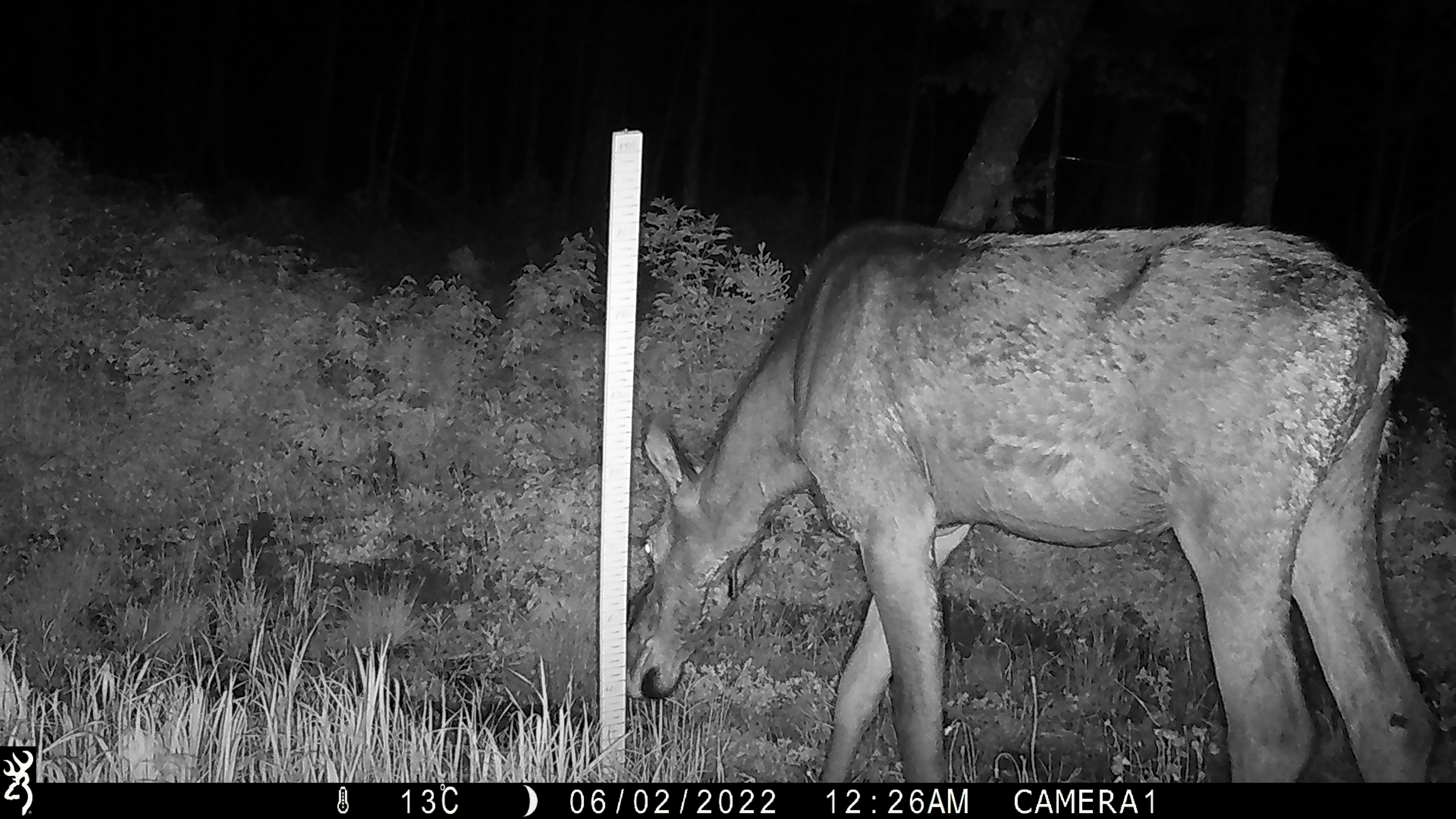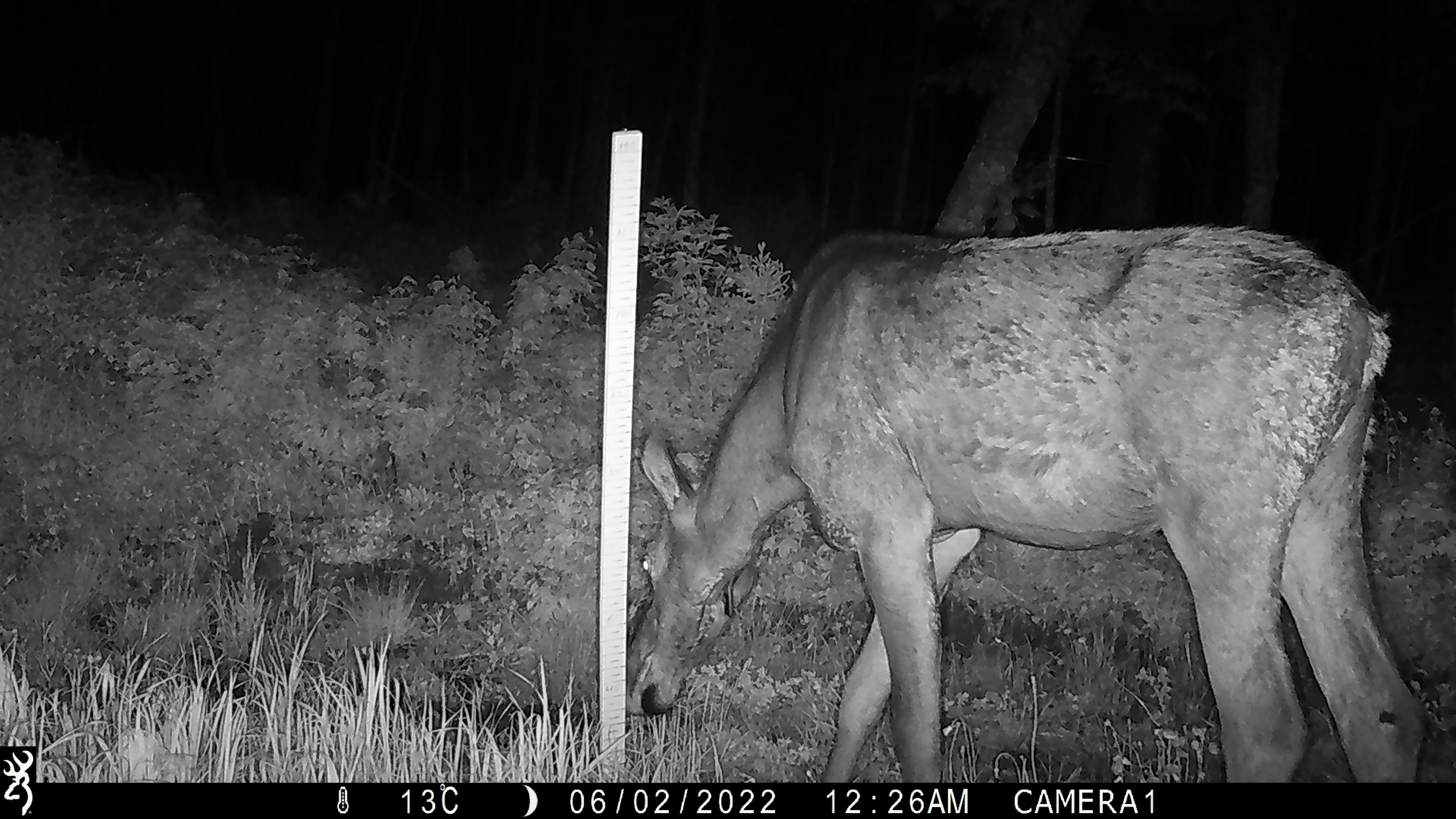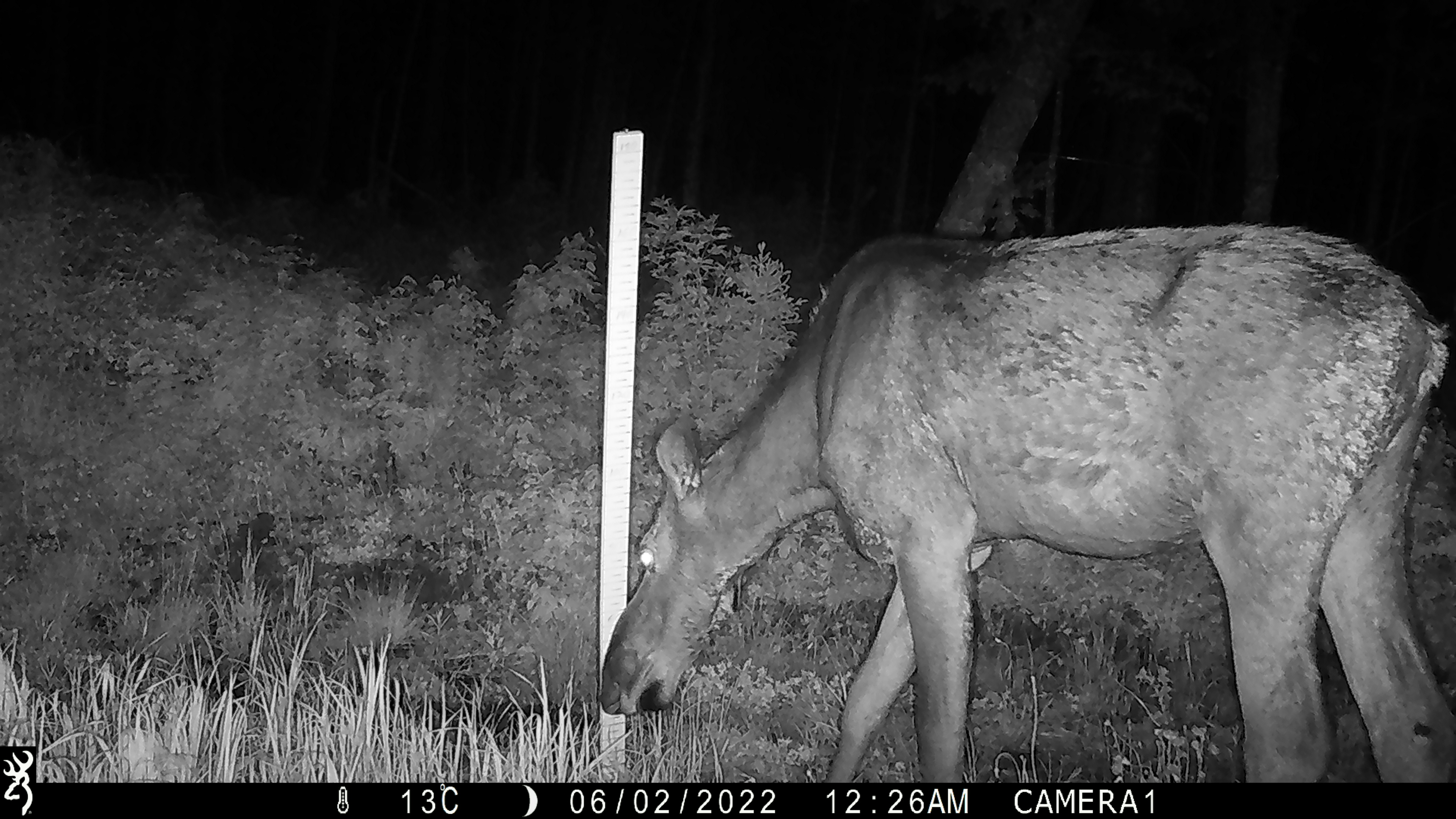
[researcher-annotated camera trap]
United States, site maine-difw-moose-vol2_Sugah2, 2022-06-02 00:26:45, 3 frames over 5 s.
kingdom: Animalia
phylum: Chordata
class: Mammalia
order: Artiodactyla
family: Cervidae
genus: Alces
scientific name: Alces alces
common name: moose